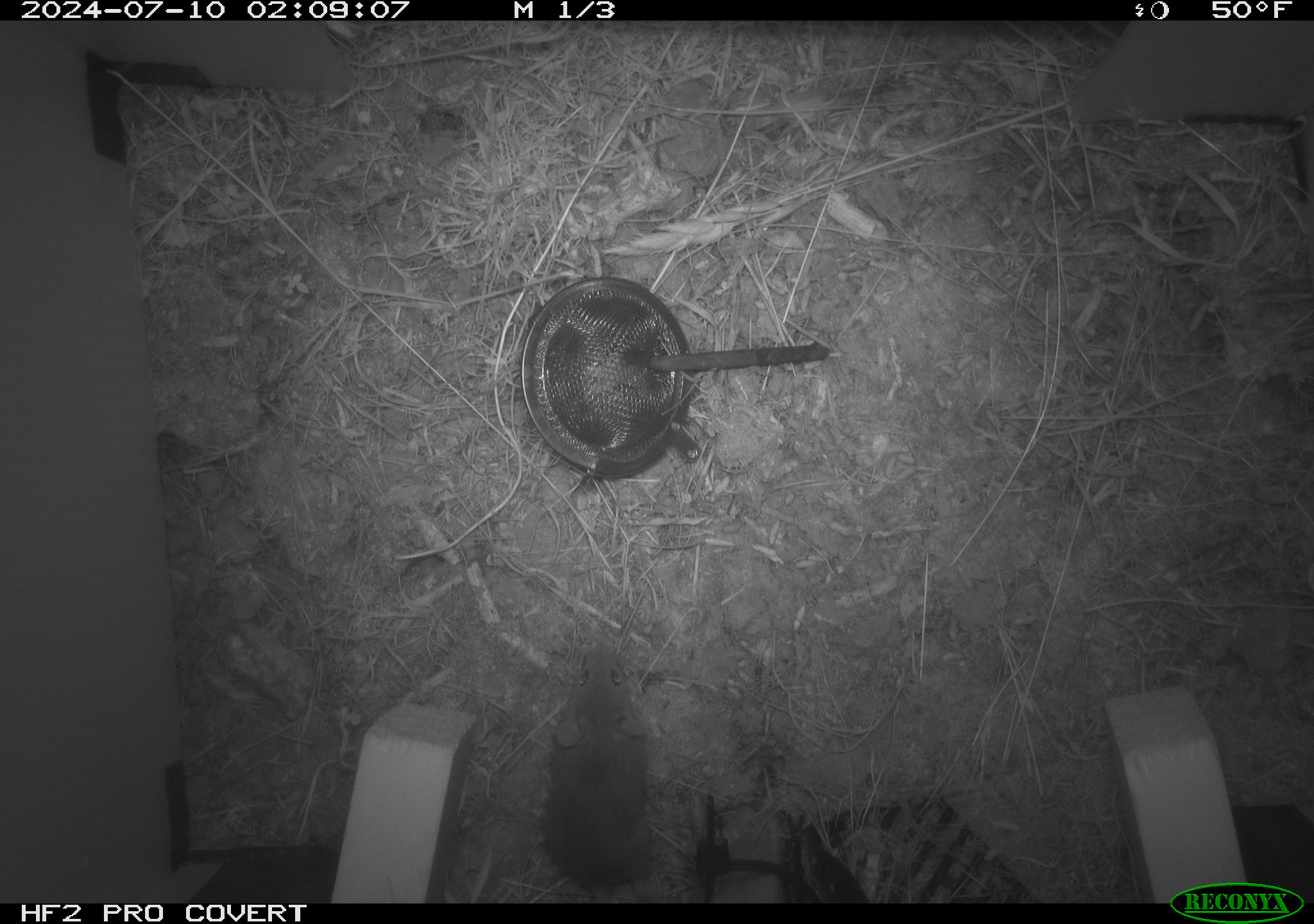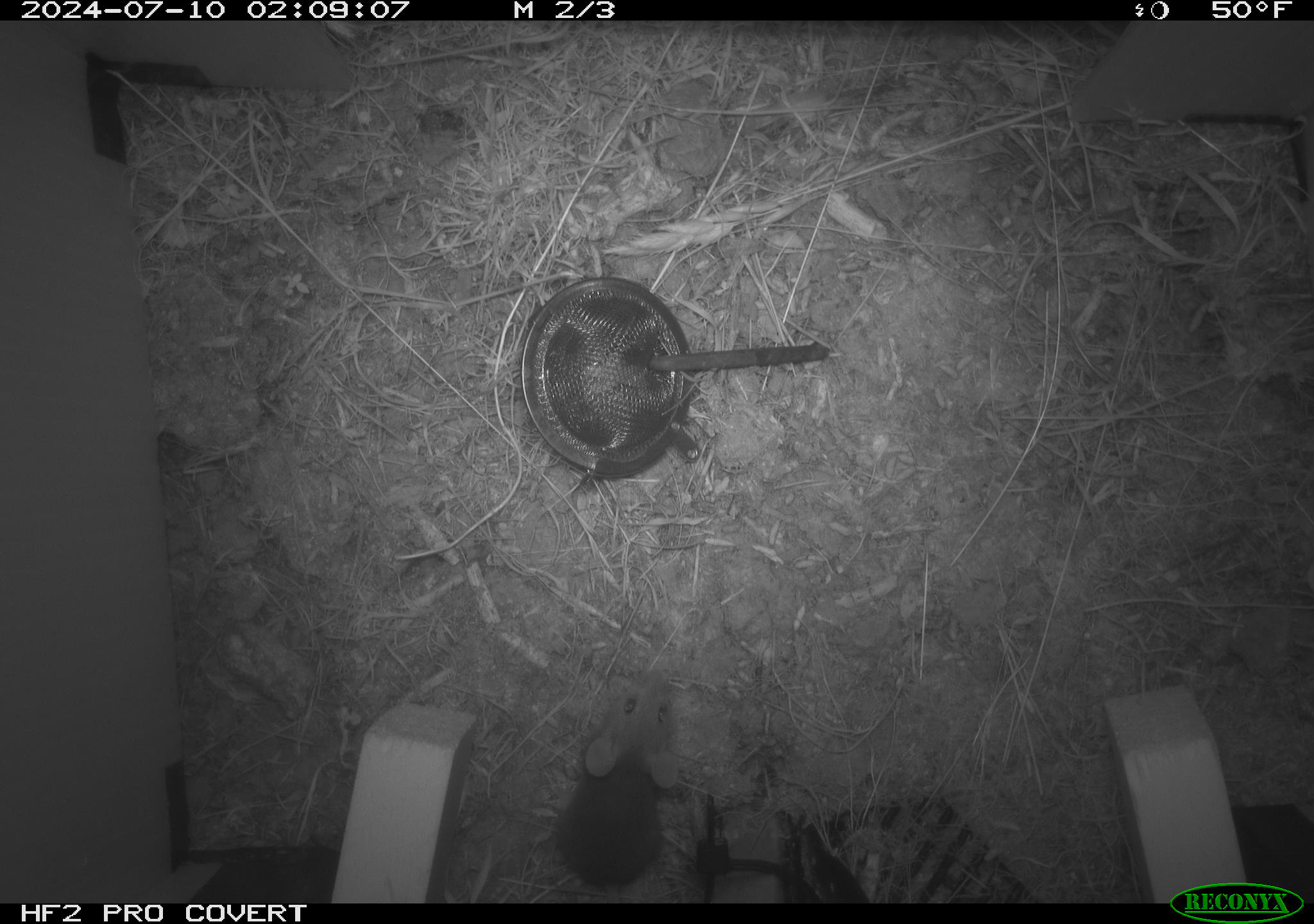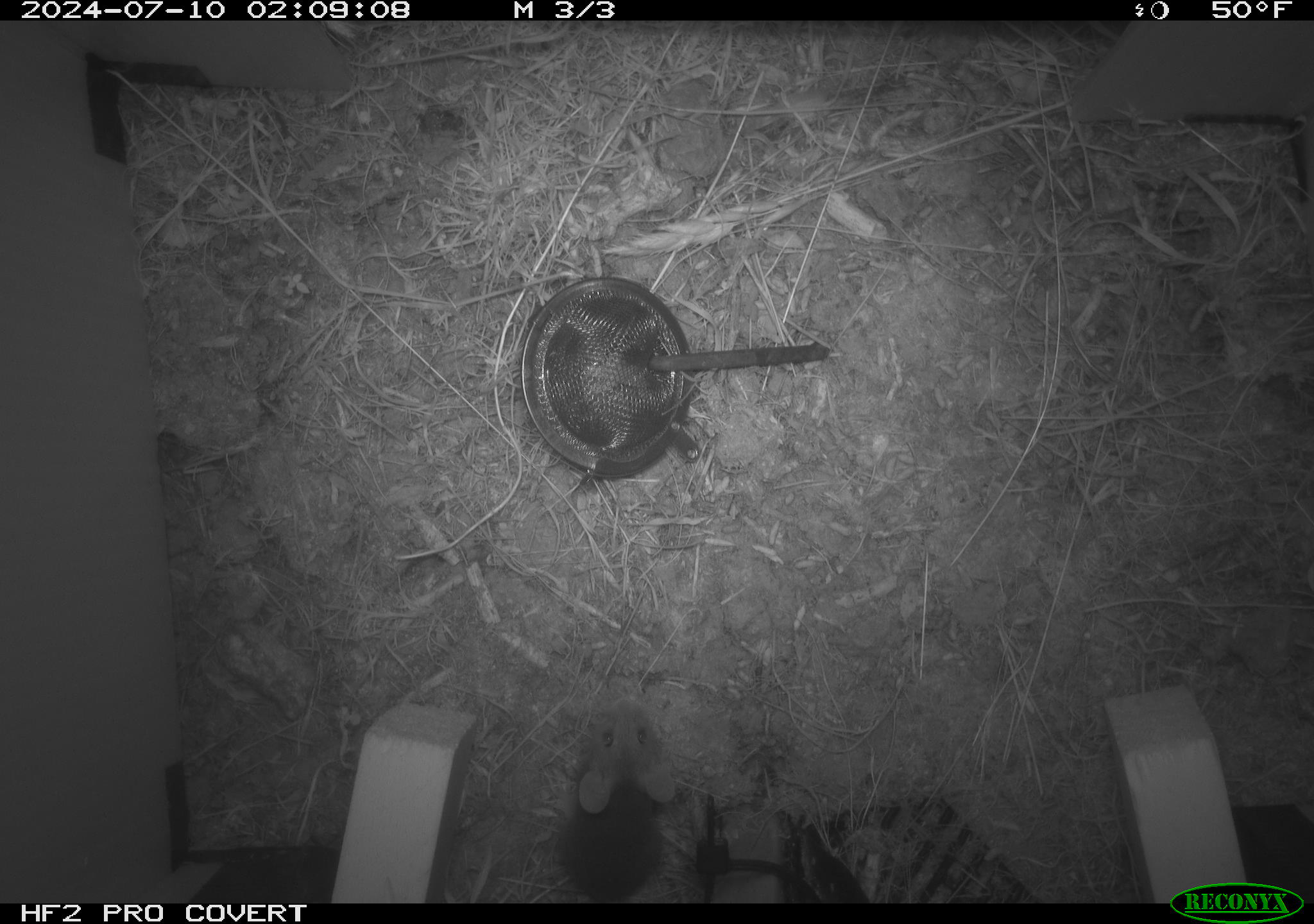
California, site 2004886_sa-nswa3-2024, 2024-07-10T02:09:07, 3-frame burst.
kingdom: Animalia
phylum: Chordata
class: Mammalia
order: Rodentia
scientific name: Rodentia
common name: rodent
Rodent (Rodentia).